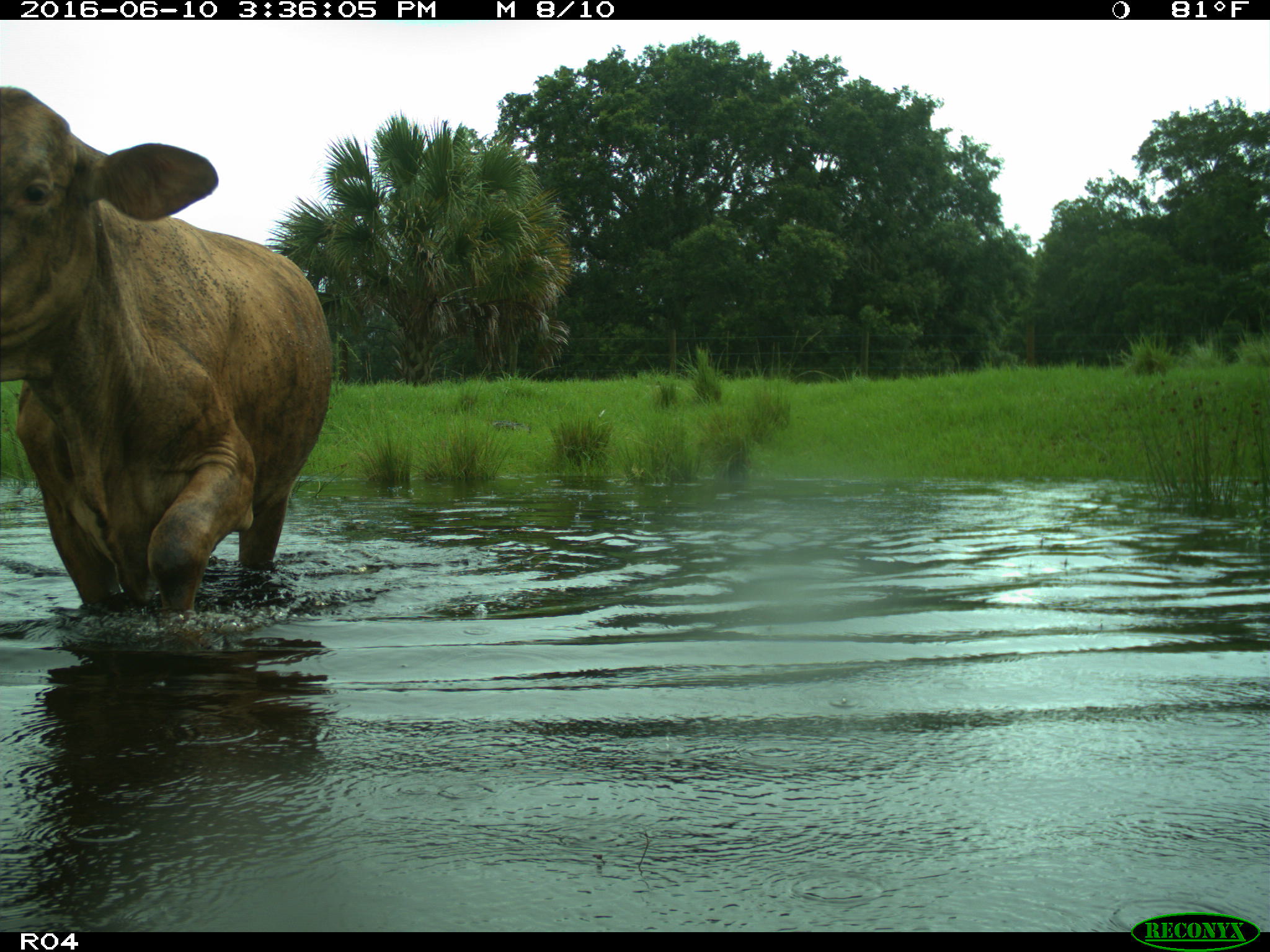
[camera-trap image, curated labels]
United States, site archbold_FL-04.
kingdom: Animalia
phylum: Chordata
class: Mammalia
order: Artiodactyla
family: Bovidae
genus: Bos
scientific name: Bos taurus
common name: domestic cow